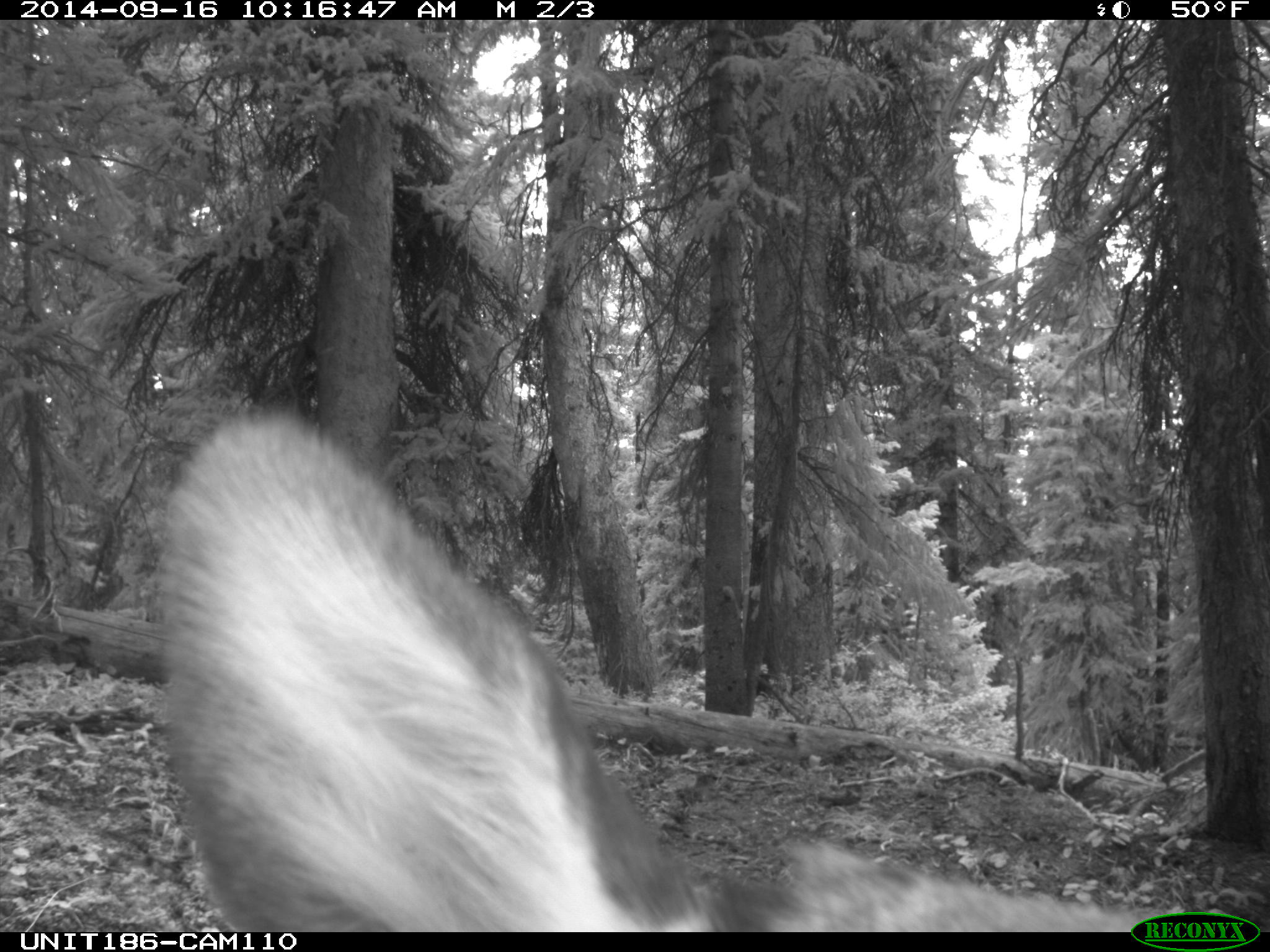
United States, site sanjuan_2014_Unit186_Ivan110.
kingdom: Animalia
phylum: Chordata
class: Mammalia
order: Artiodactyla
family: Cervidae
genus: Cervus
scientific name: Cervus elaphus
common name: red deer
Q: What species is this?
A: Cervus elaphus (red deer).